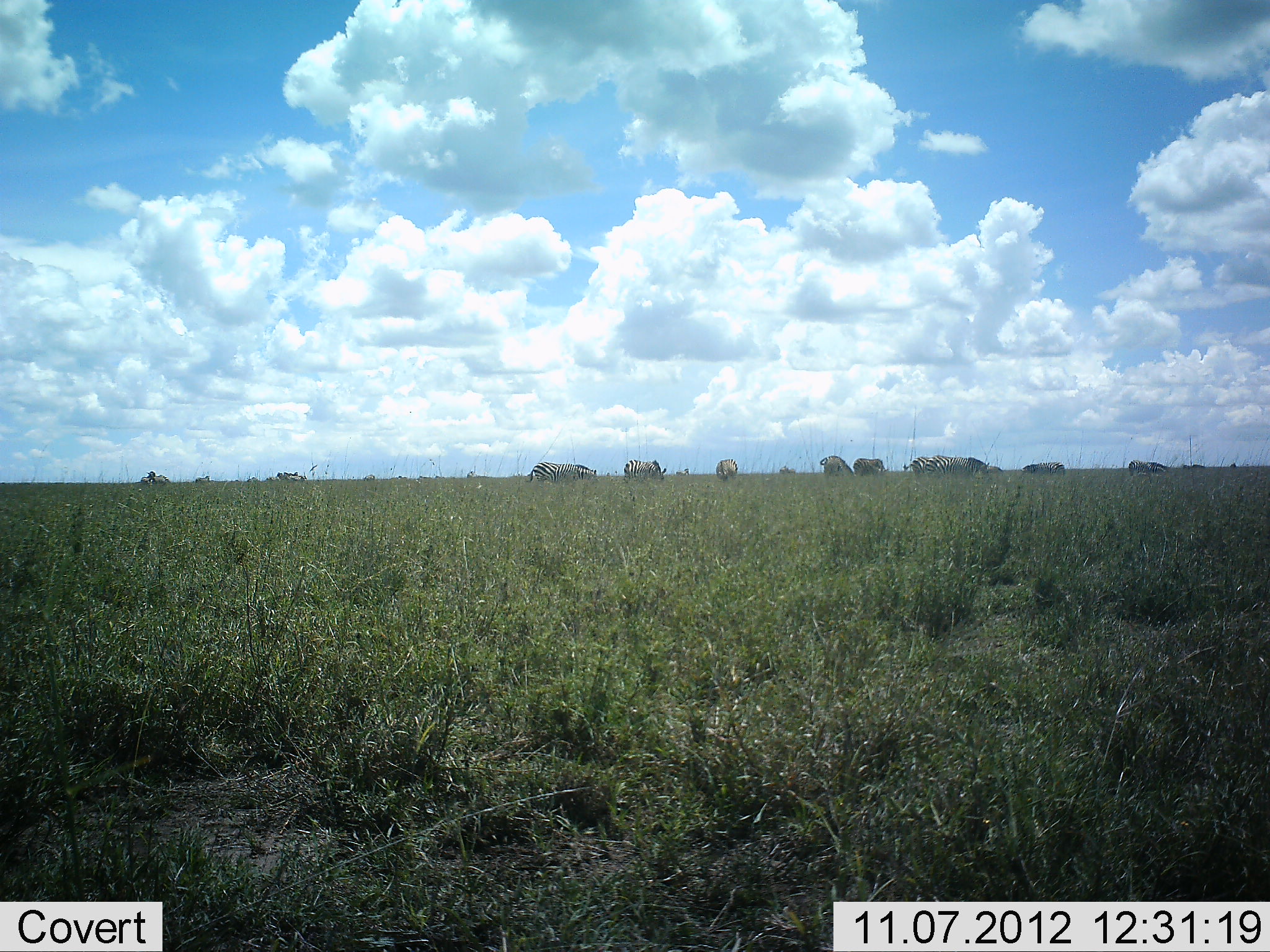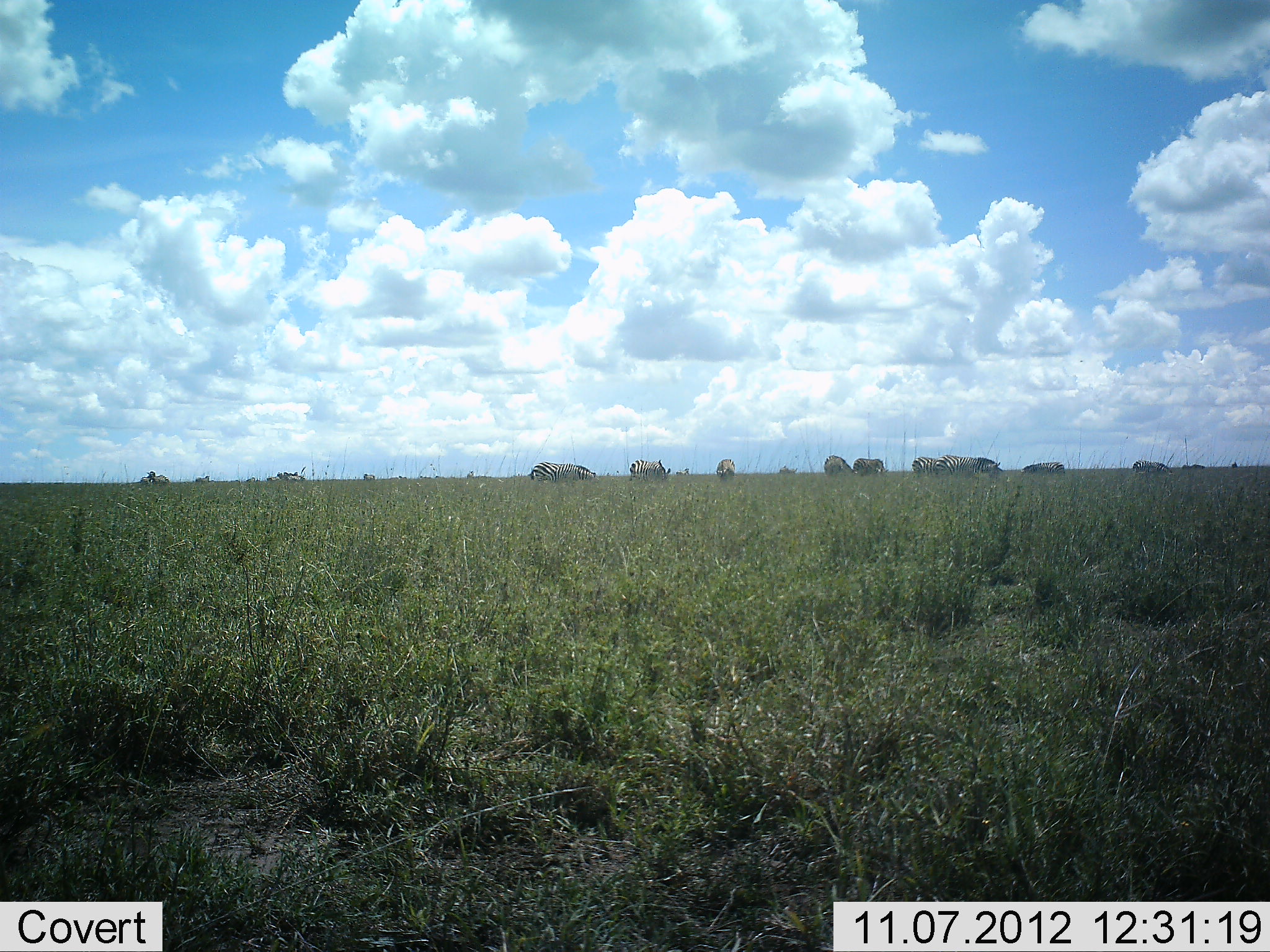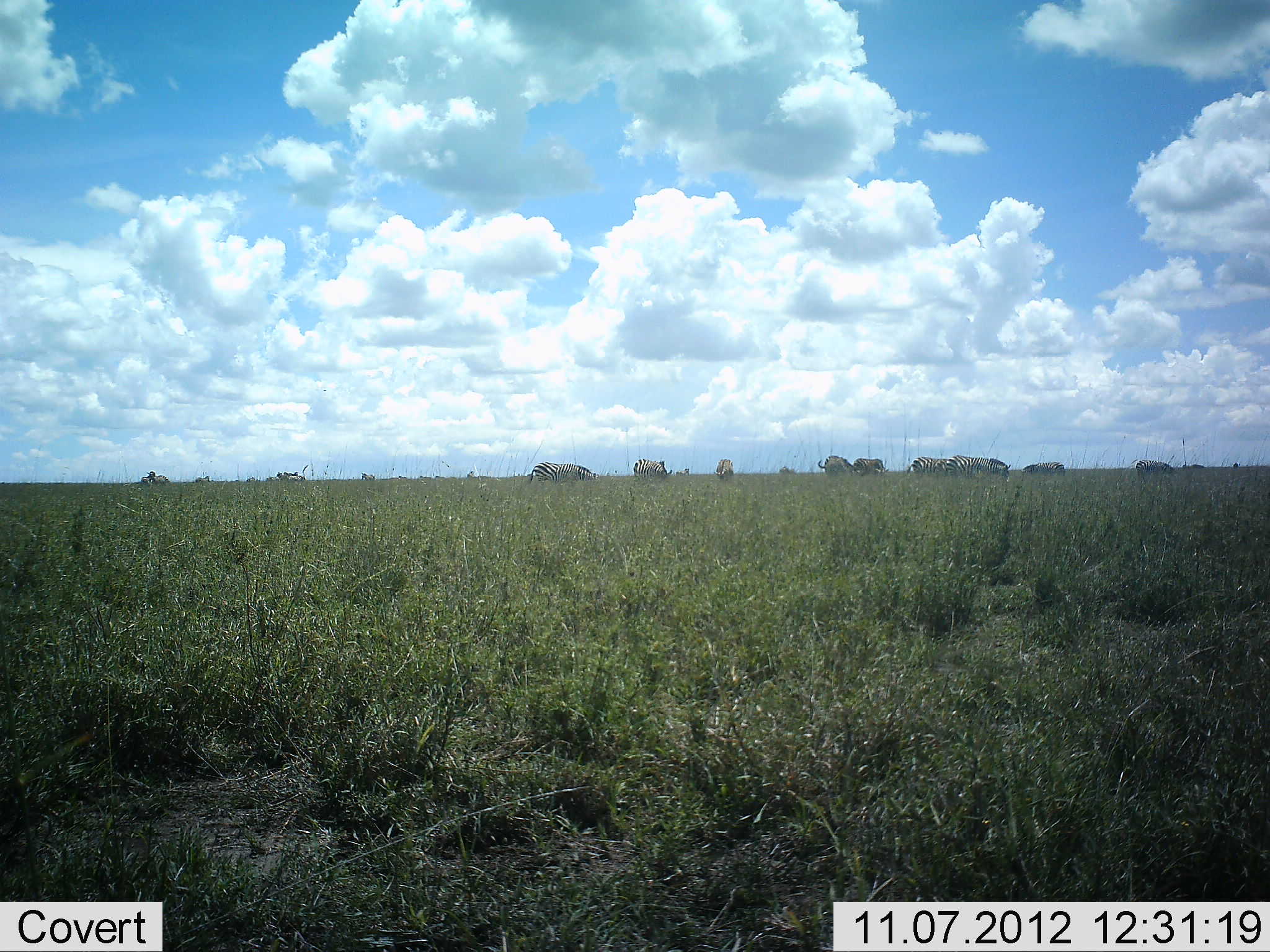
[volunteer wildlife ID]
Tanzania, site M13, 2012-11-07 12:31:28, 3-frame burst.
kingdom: Animalia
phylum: Chordata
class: Mammalia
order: Perissodactyla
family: Equidae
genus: Equus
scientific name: Equus quagga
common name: plains zebra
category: zebra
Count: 11-50.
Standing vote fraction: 27%.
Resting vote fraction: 0%.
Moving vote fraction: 18%.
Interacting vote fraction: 0%.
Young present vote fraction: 0%.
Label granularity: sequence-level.